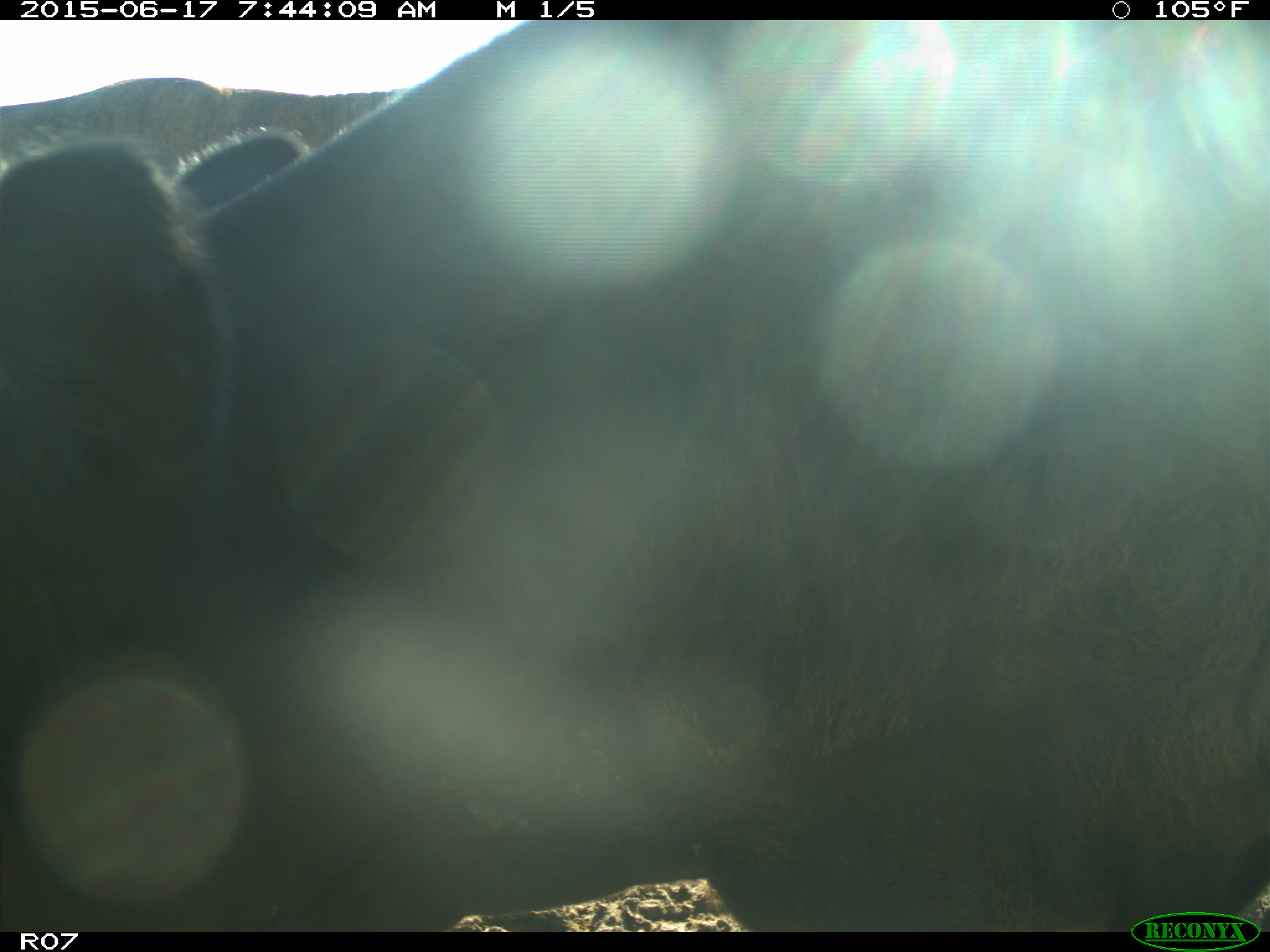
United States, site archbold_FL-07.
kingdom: Animalia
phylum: Chordata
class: Mammalia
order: Artiodactyla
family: Bovidae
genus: Bos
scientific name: Bos taurus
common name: domestic cow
Bos taurus (domestic cow).